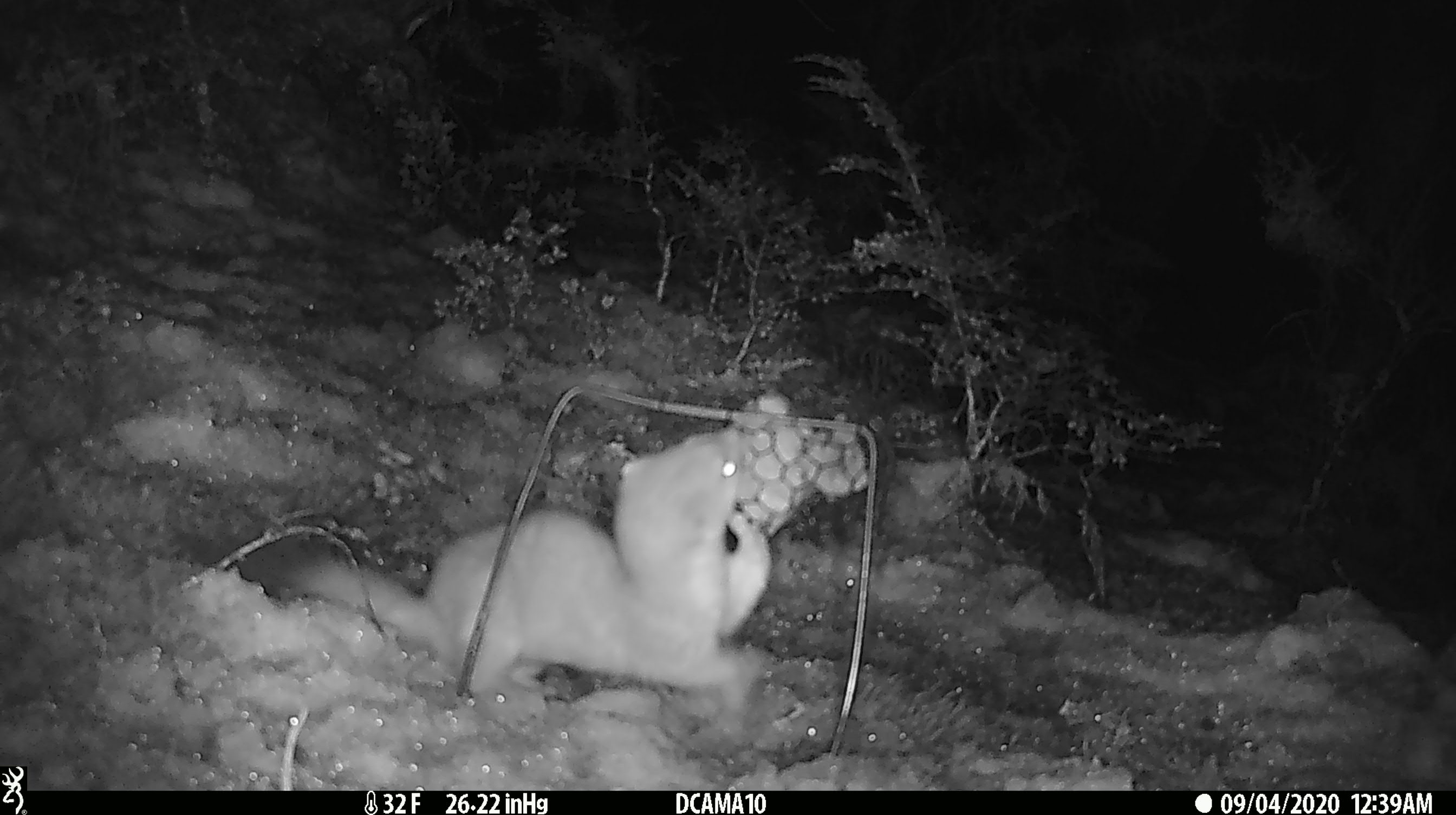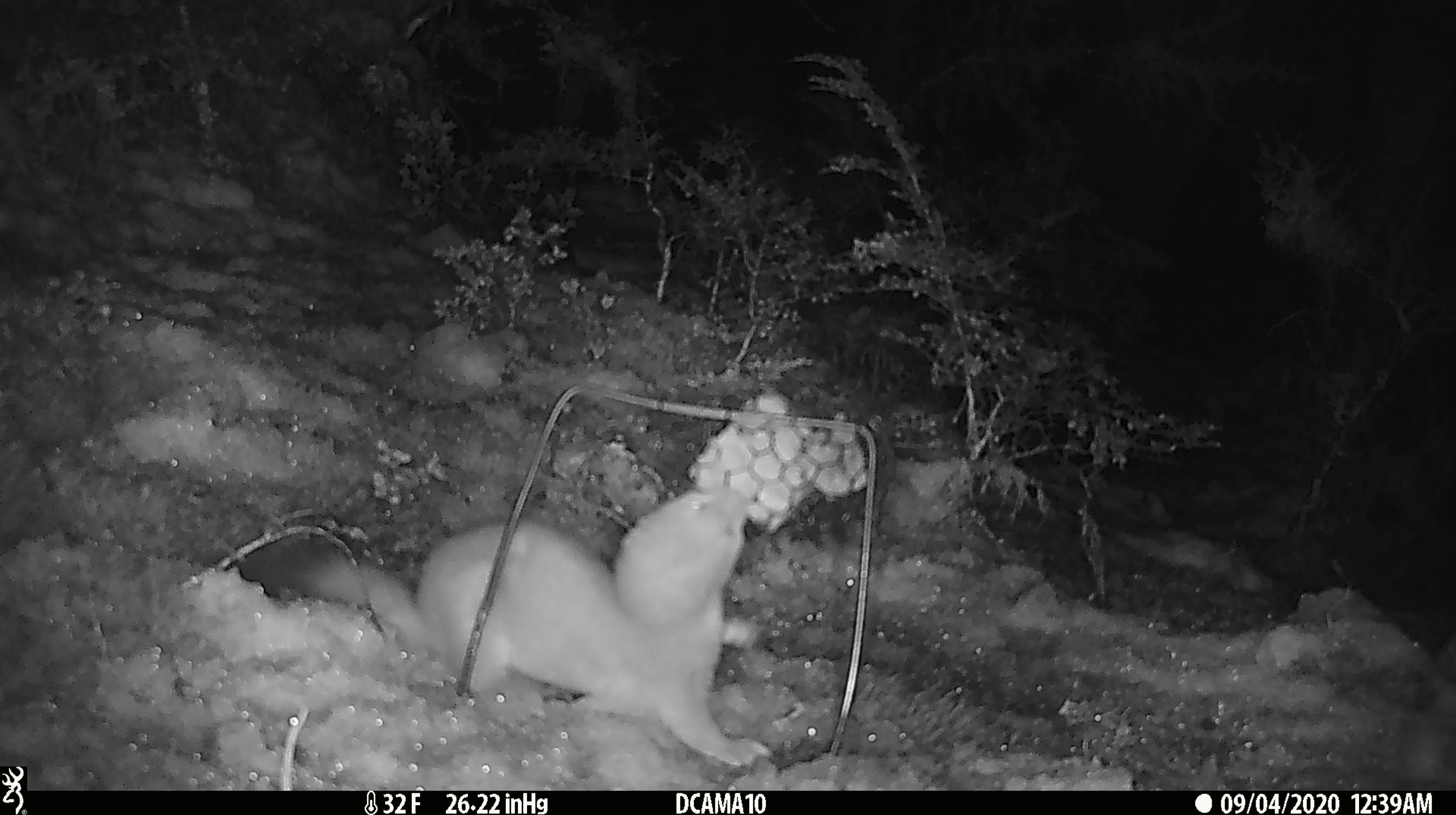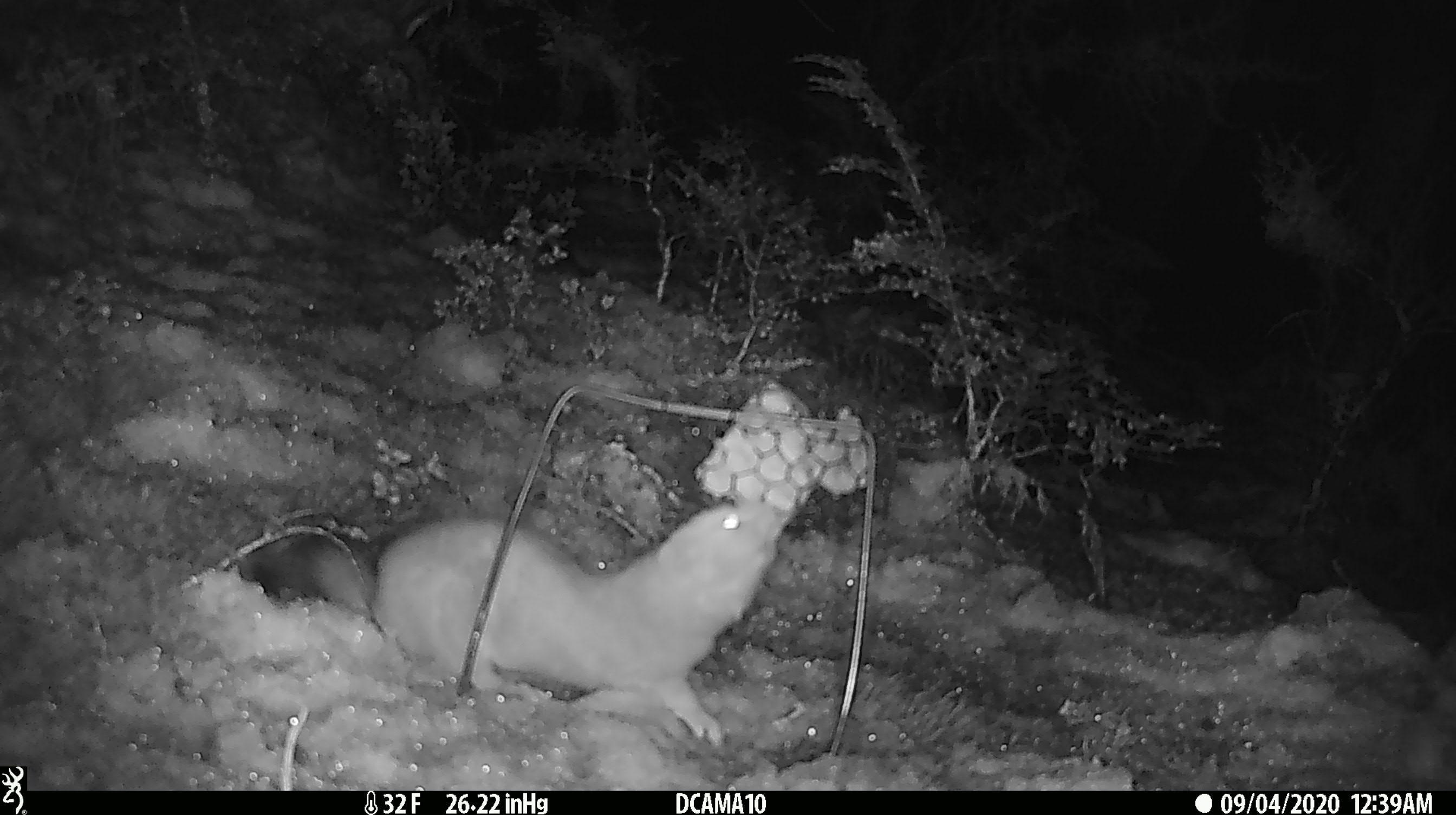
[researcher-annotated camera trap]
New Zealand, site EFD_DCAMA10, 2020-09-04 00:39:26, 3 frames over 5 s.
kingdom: Animalia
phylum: Chordata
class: Mammalia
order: Carnivora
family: Mustelidae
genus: Mustela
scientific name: Mustela erminea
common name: stoat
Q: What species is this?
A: Stoat (Mustela erminea).